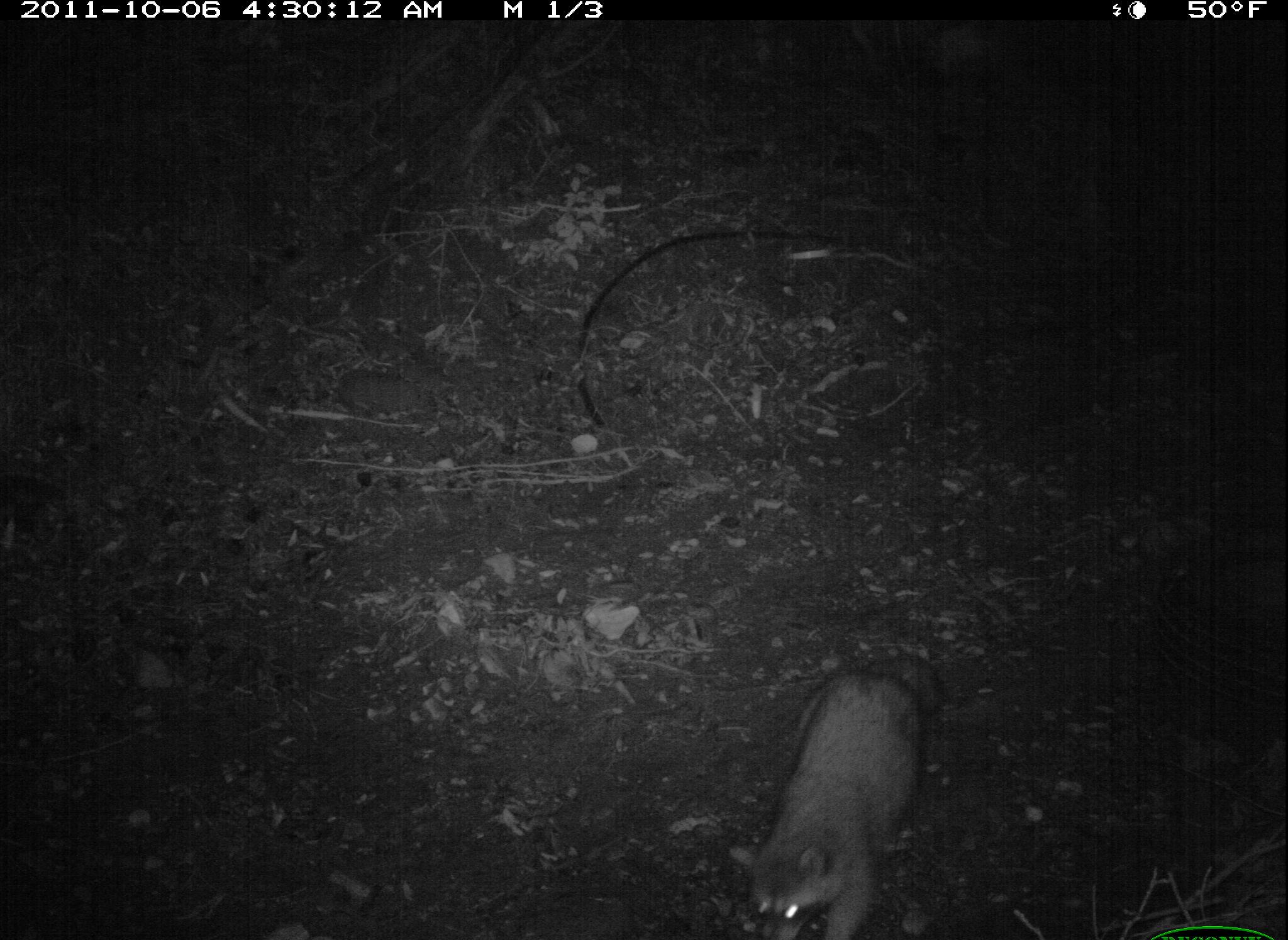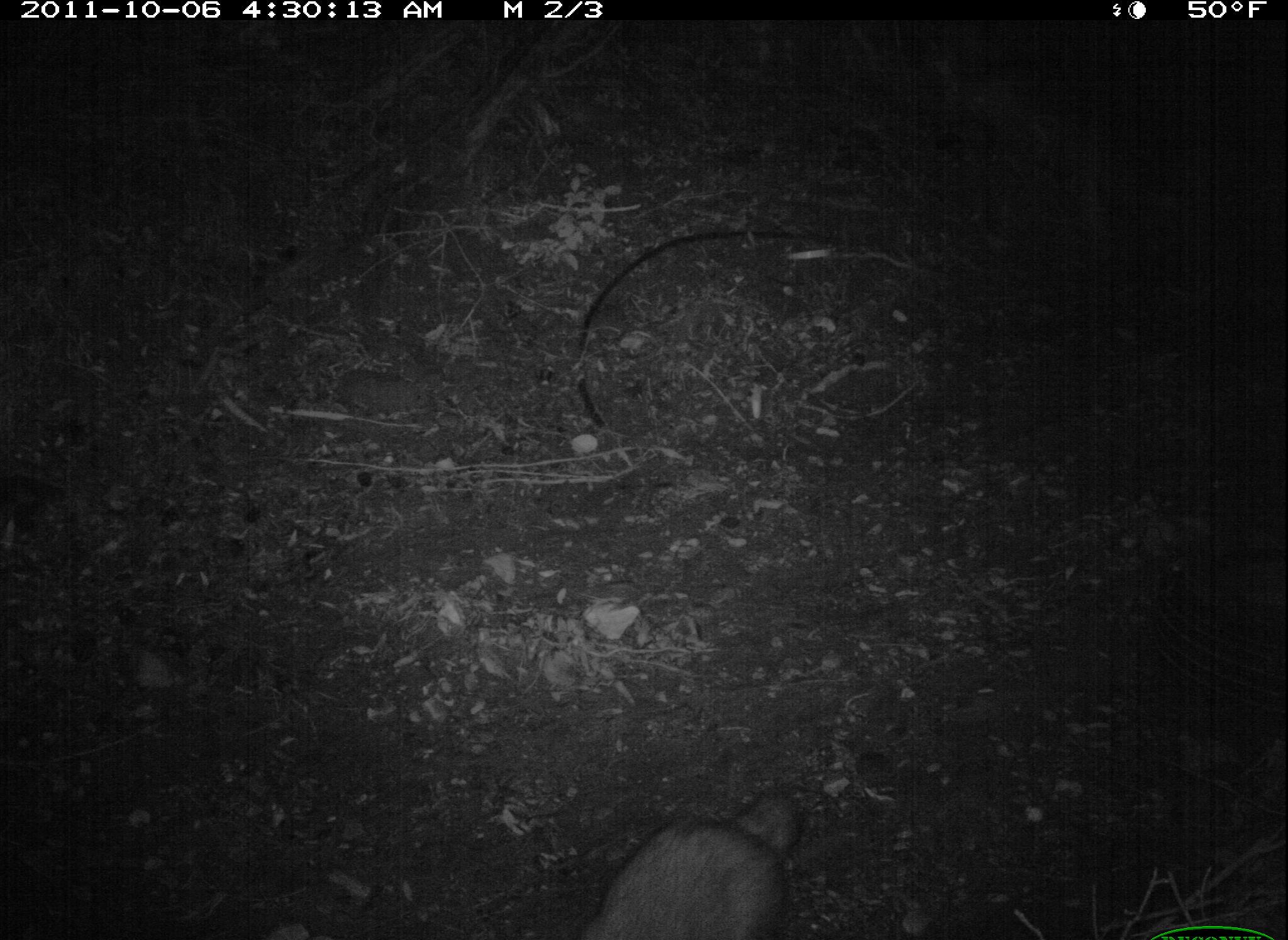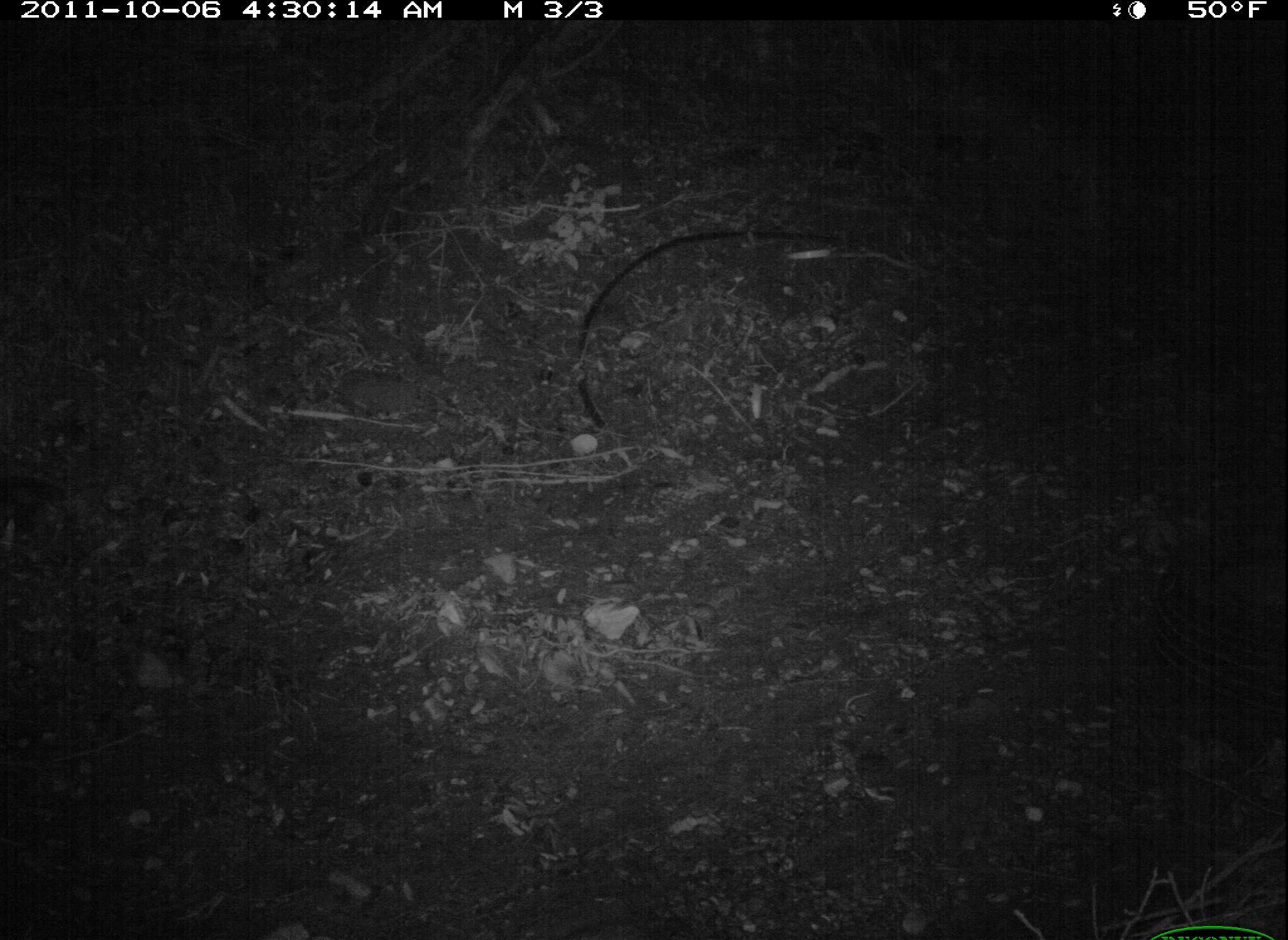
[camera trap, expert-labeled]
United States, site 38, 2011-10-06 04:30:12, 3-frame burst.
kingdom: Animalia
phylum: Chordata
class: Mammalia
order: Carnivora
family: Procyonidae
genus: Procyon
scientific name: Procyon lotor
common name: raccoon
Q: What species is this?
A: Raccoon (Procyon lotor).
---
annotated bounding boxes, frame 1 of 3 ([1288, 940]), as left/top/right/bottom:
raccoon: 721/643/948/940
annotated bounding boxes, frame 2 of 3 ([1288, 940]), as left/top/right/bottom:
raccoon: 562/773/865/940